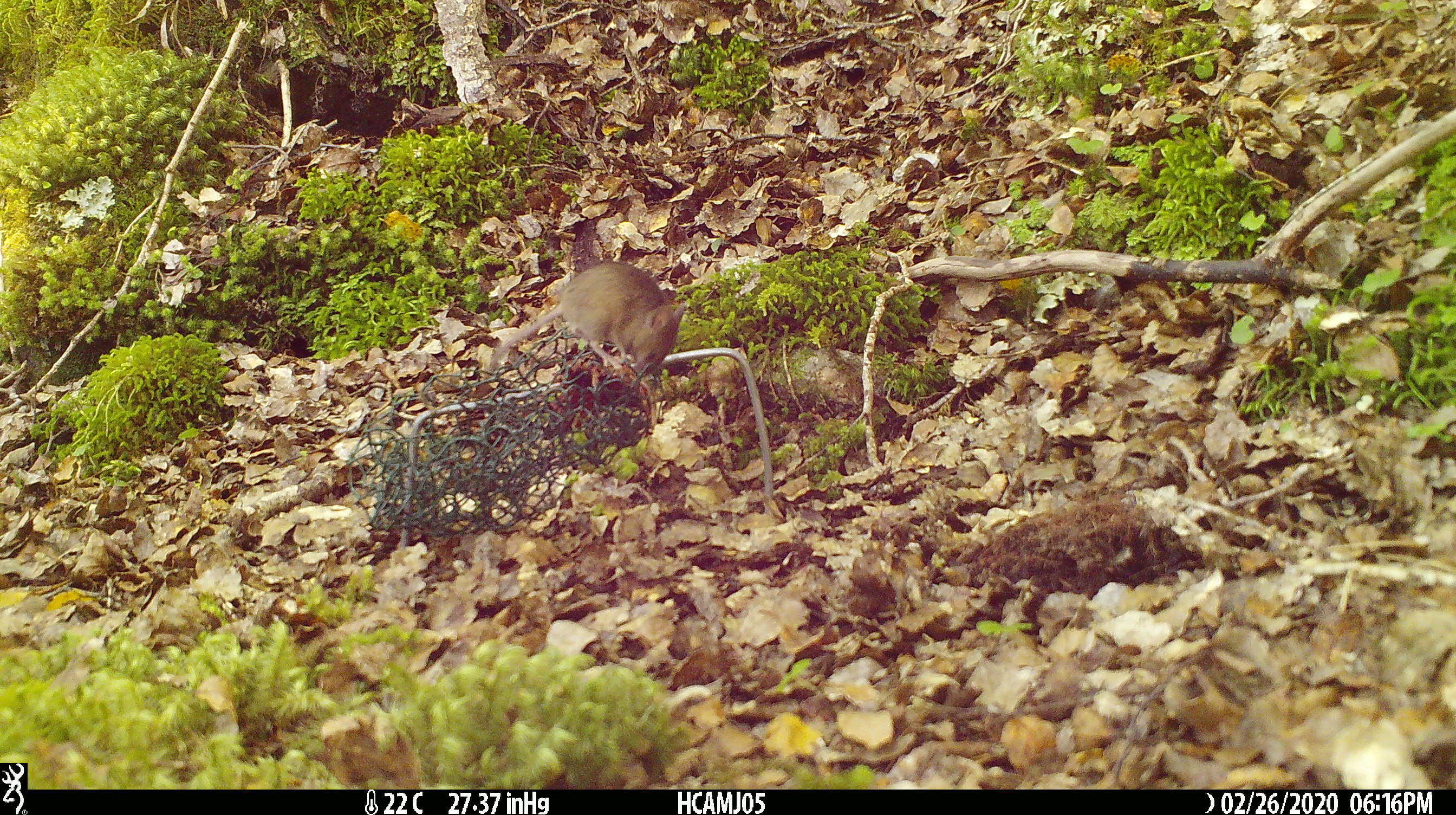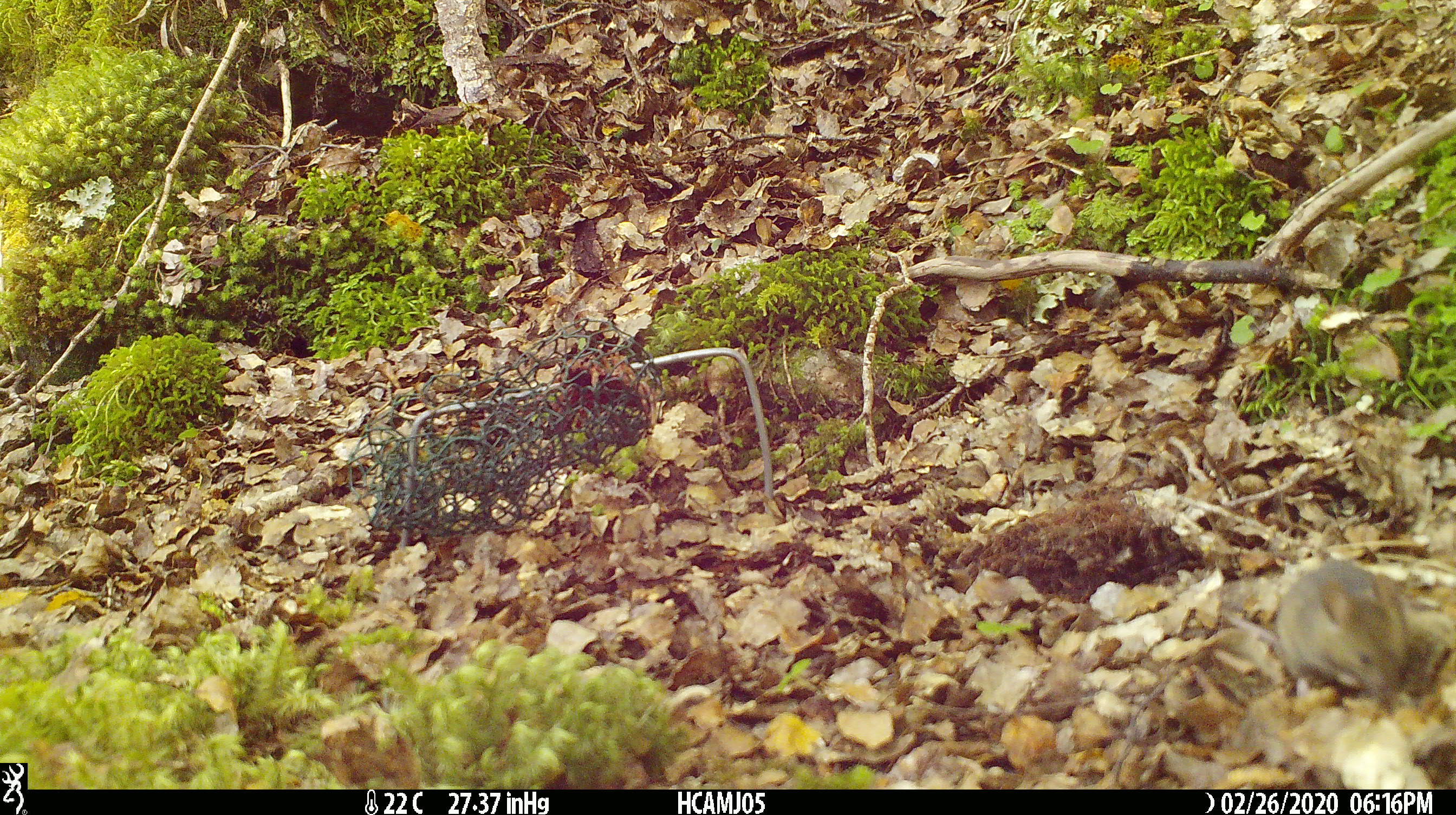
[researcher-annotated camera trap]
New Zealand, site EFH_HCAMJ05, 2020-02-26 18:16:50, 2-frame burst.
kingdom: Animalia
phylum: Chordata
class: Mammalia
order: Rodentia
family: Muridae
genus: Mus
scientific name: Mus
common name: mouse